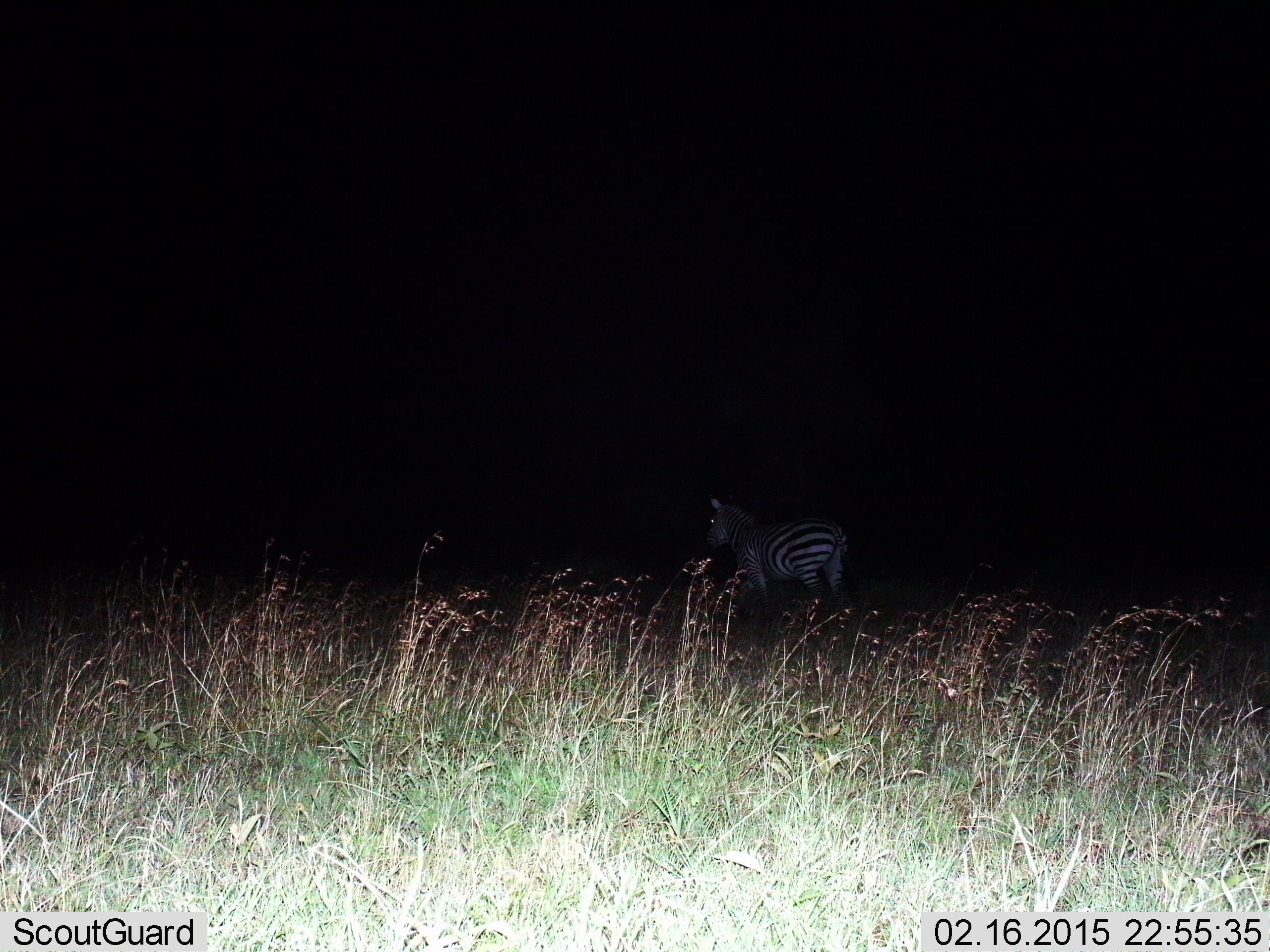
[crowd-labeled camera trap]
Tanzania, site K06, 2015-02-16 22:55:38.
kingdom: Animalia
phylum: Chordata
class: Mammalia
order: Perissodactyla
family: Equidae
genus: Equus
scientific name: Equus quagga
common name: plains zebra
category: zebra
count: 1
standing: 70%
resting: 0%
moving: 30%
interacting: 0%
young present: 0%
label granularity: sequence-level